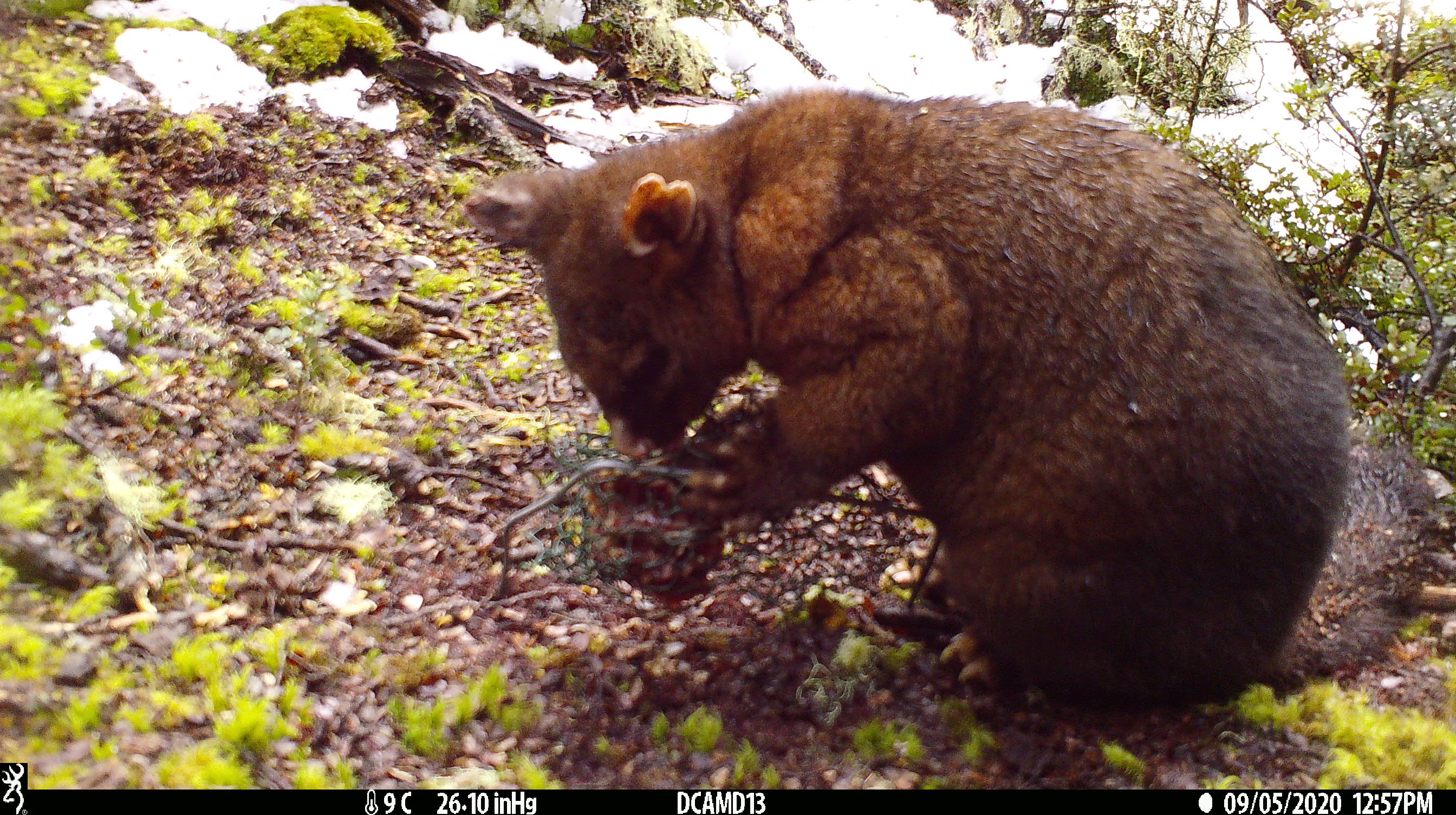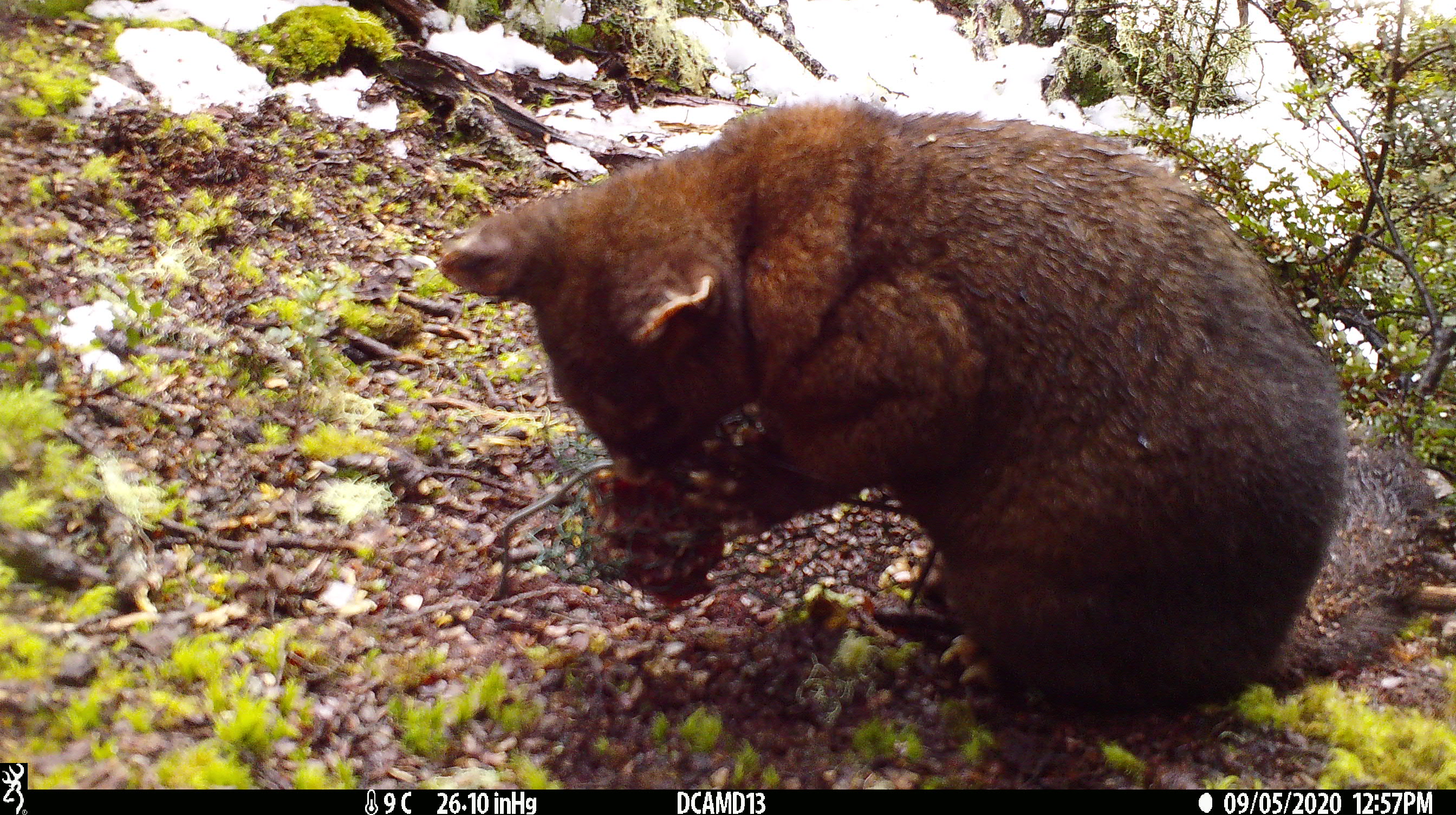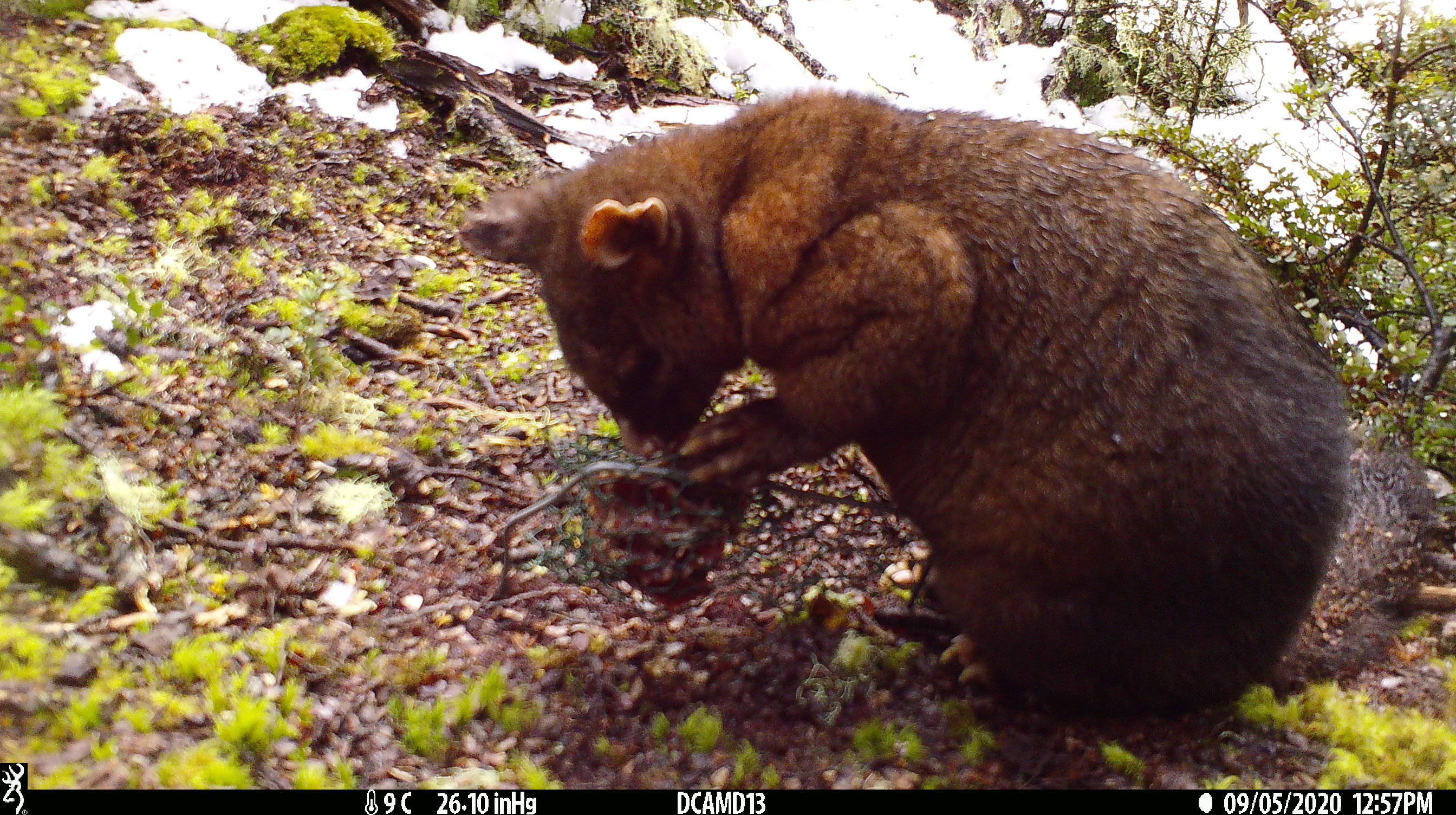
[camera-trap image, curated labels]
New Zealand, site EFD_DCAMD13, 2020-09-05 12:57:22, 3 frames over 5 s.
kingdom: Animalia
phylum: Chordata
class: Mammalia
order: Diprotodontia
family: Phalangeridae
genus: Trichosurus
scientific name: Trichosurus vulpecula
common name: common brushtail possum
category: possum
Possum (common brushtail possum) (Trichosurus vulpecula).